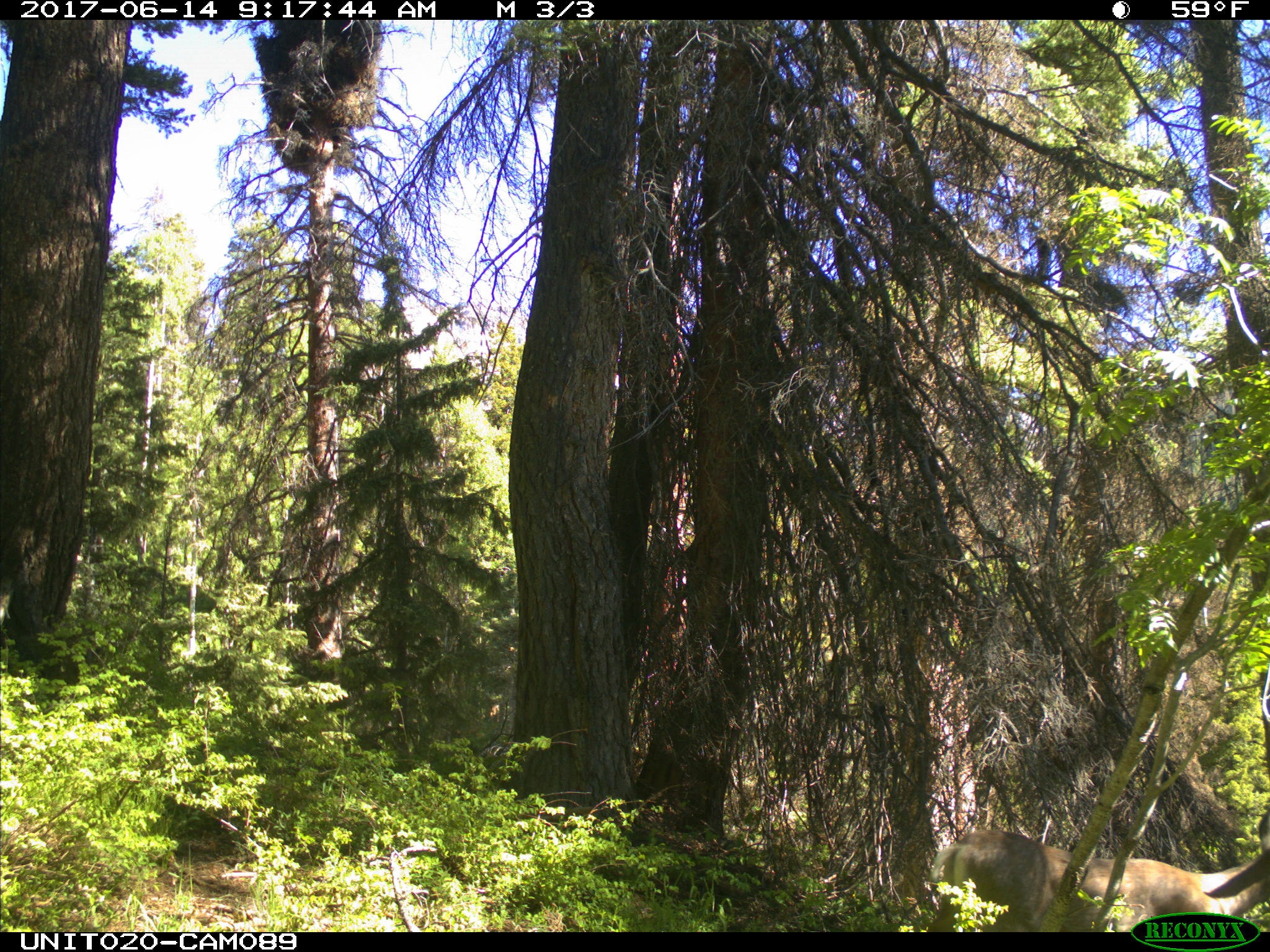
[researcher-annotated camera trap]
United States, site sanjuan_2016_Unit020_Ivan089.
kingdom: Animalia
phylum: Chordata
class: Mammalia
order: Artiodactyla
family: Cervidae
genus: Odocoileus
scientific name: Odocoileus hemionus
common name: mule deer